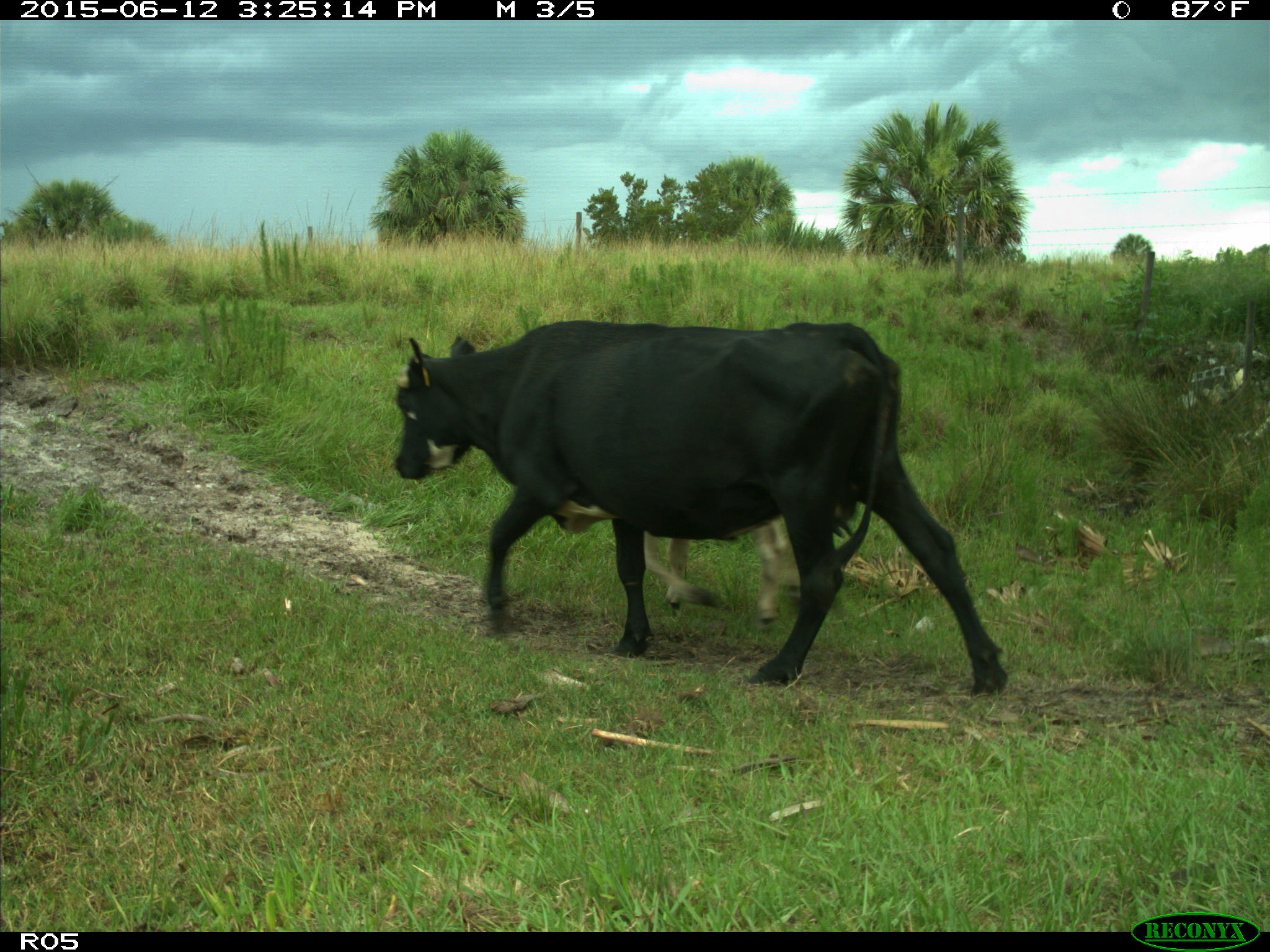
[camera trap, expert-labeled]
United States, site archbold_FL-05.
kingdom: Animalia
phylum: Chordata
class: Mammalia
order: Artiodactyla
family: Bovidae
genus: Bos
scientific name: Bos taurus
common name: domestic cow